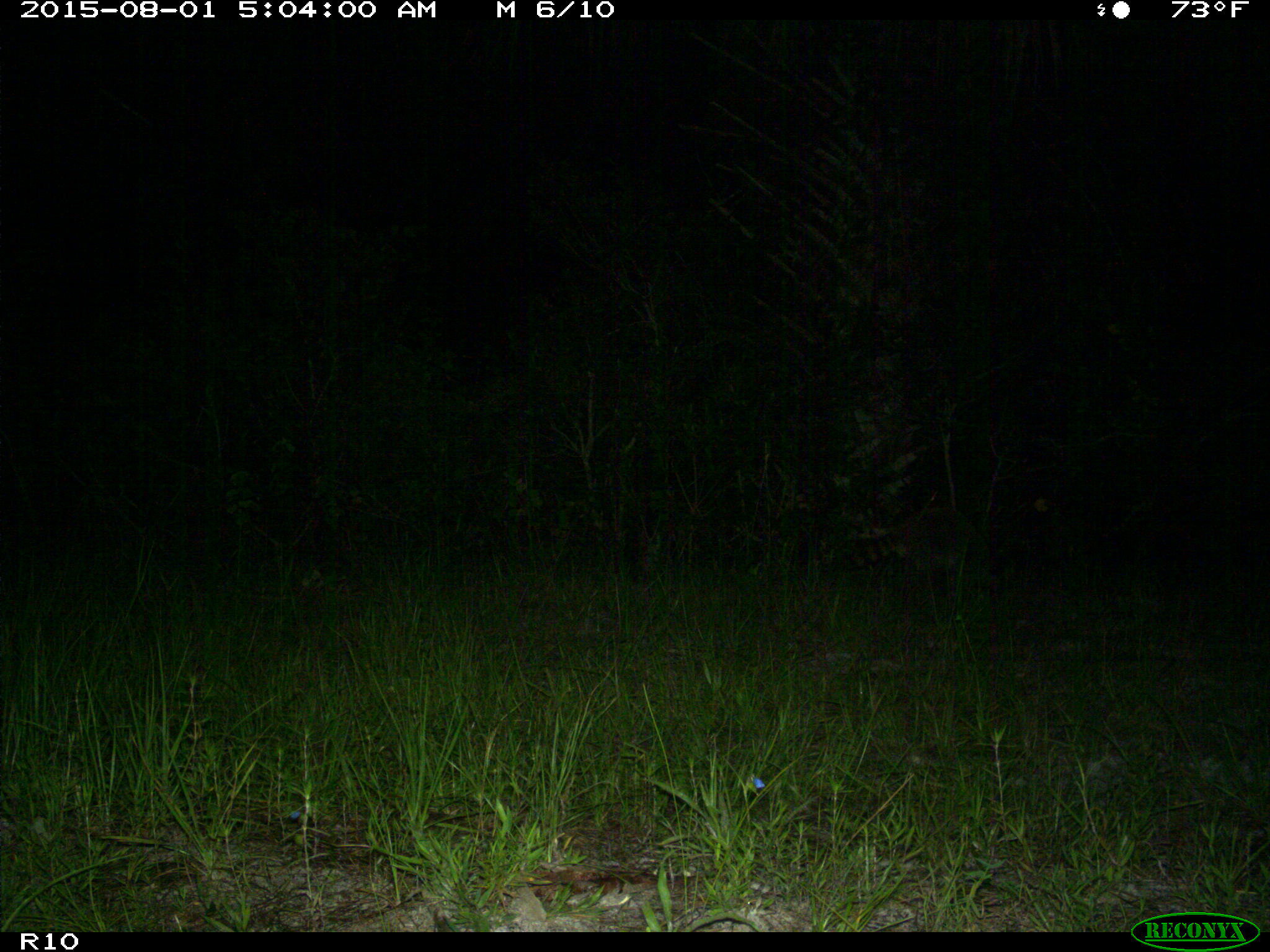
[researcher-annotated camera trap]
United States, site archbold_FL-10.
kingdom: Animalia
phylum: Chordata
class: Mammalia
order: Carnivora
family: Procyonidae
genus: Procyon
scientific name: Procyon lotor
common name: common raccoon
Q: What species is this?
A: Procyon lotor (common raccoon).